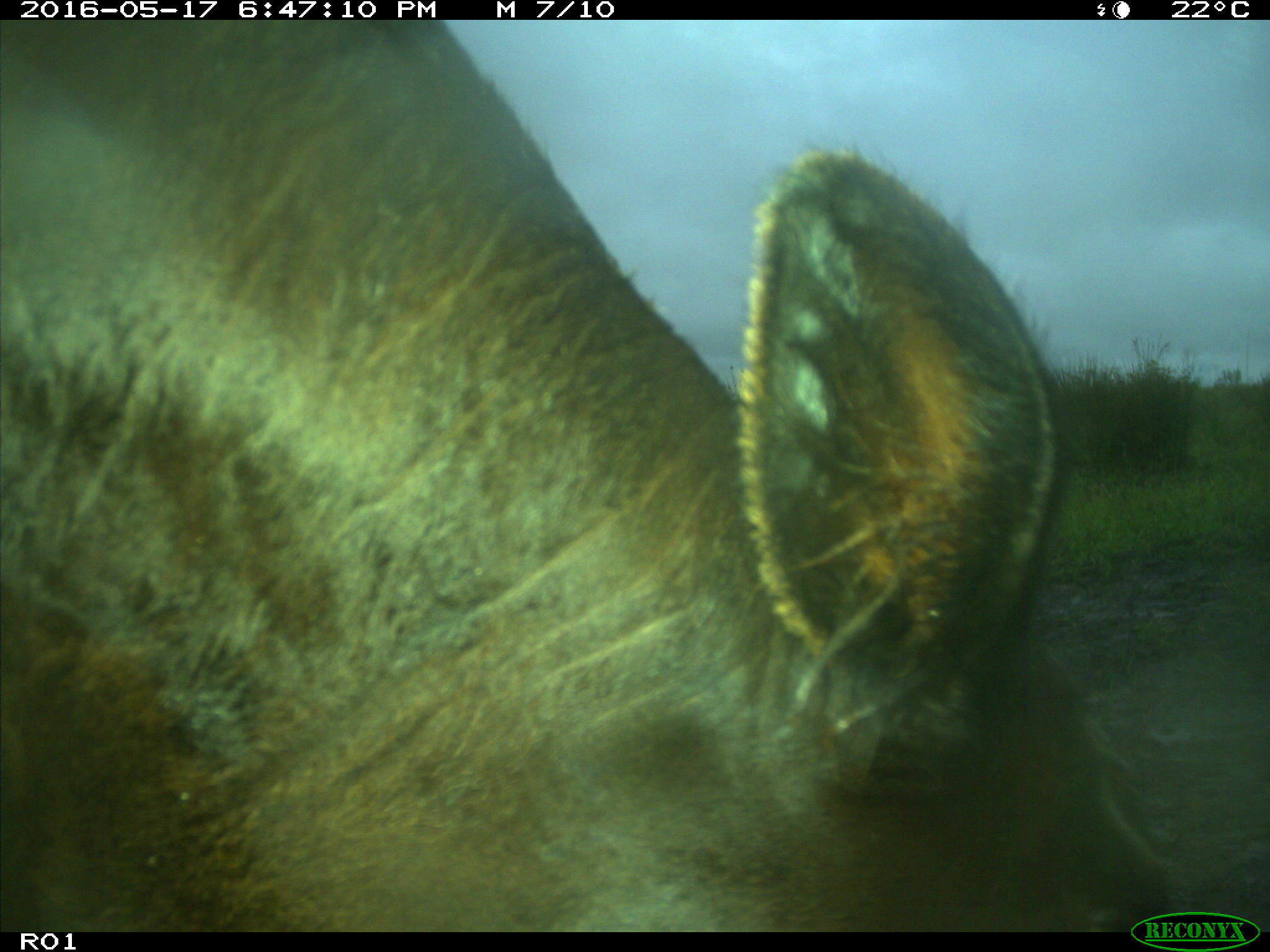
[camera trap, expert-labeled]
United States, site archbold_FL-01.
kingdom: Animalia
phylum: Chordata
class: Mammalia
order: Artiodactyla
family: Bovidae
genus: Bos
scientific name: Bos taurus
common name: domestic cow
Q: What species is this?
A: Bos taurus (domestic cow).